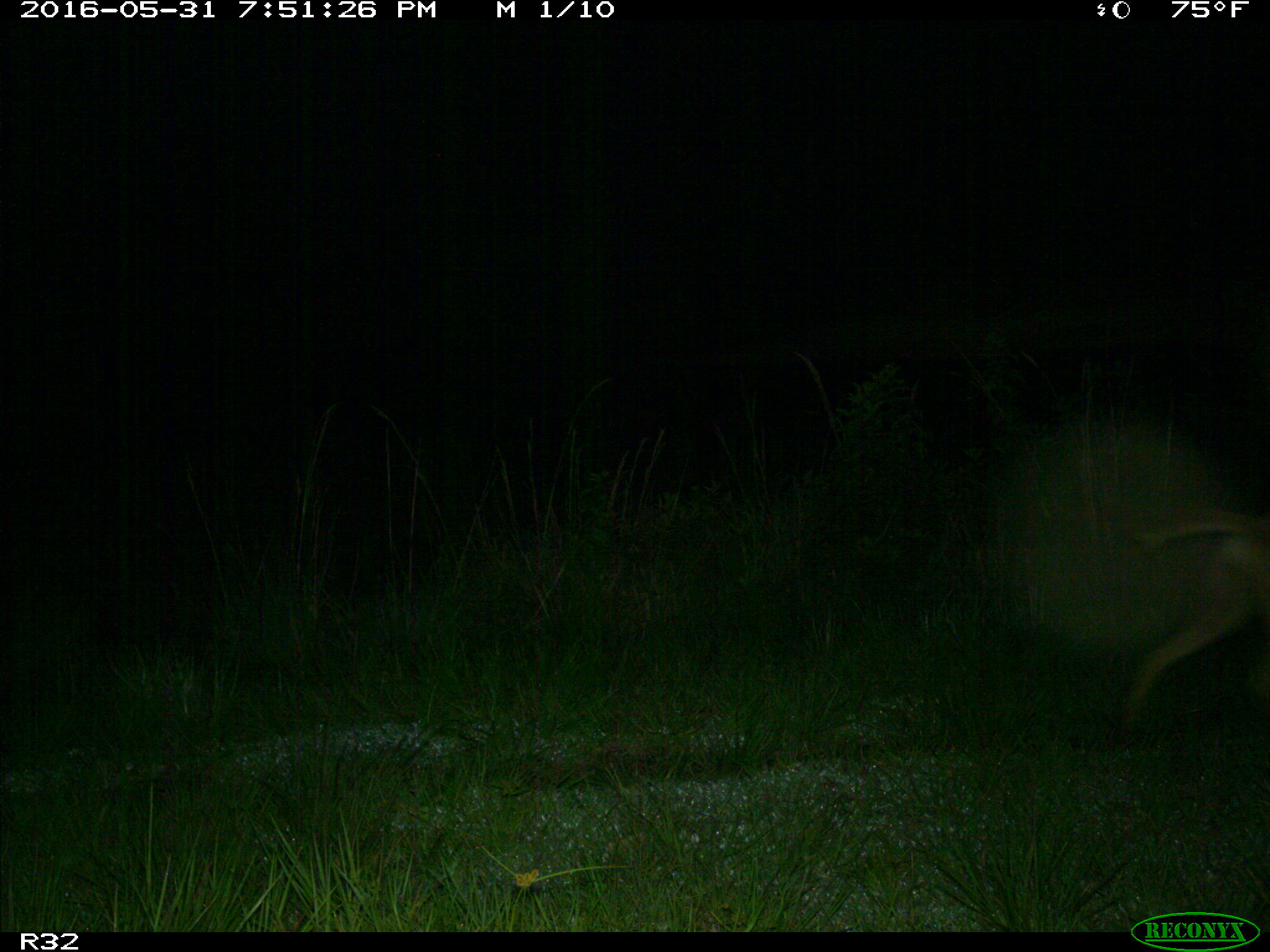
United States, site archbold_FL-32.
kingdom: Animalia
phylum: Chordata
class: Mammalia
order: Carnivora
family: Canidae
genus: Canis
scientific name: Canis latrans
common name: coyote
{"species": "Canis latrans (coyote)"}